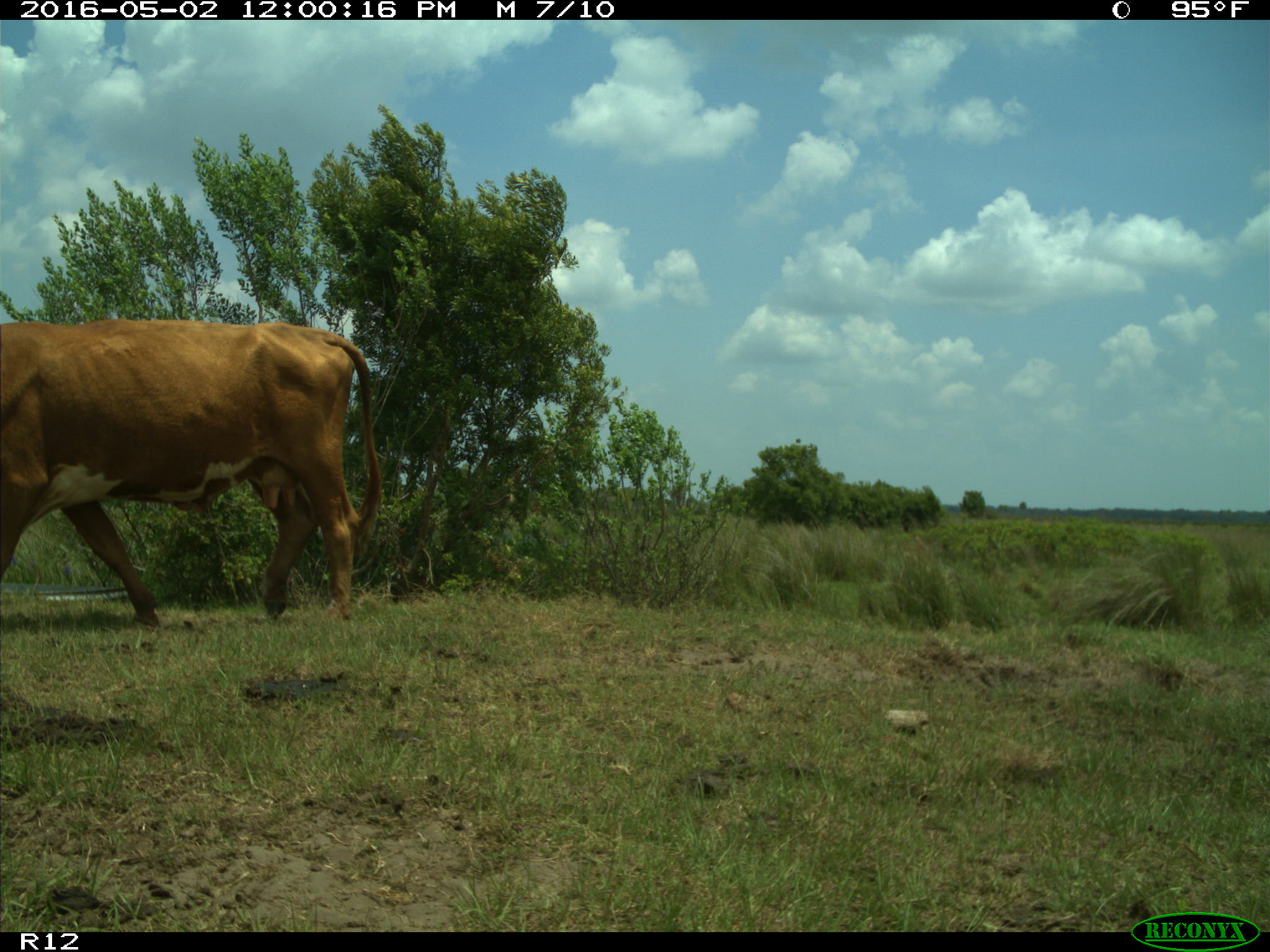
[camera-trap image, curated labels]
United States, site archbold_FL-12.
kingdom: Animalia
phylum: Chordata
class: Mammalia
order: Artiodactyla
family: Bovidae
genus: Bos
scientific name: Bos taurus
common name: domestic cow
Bos taurus (domestic cow).